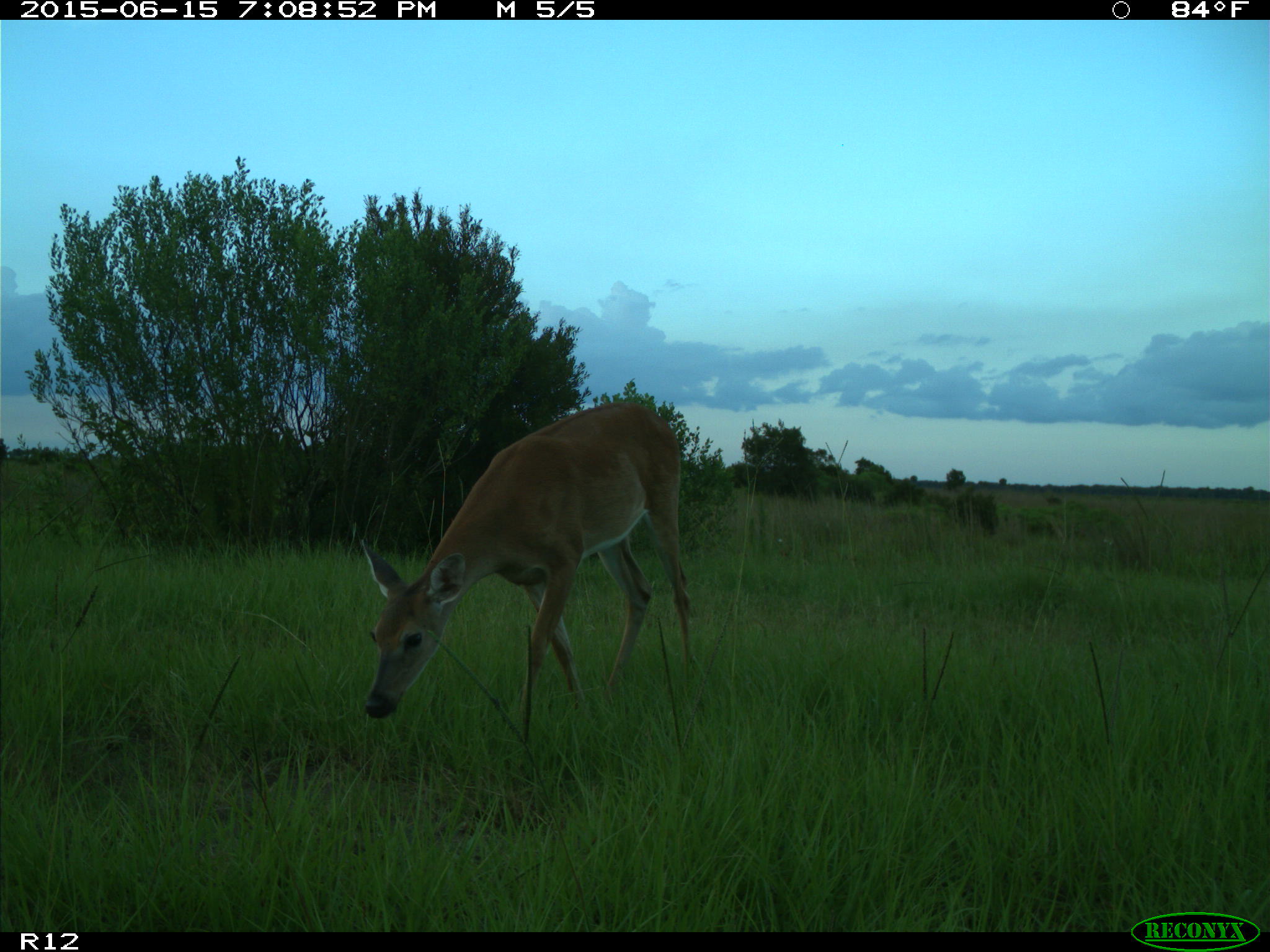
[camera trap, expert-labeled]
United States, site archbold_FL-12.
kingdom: Animalia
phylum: Chordata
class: Mammalia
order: Artiodactyla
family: Cervidae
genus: Odocoileus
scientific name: Odocoileus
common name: deer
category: unidentified deer